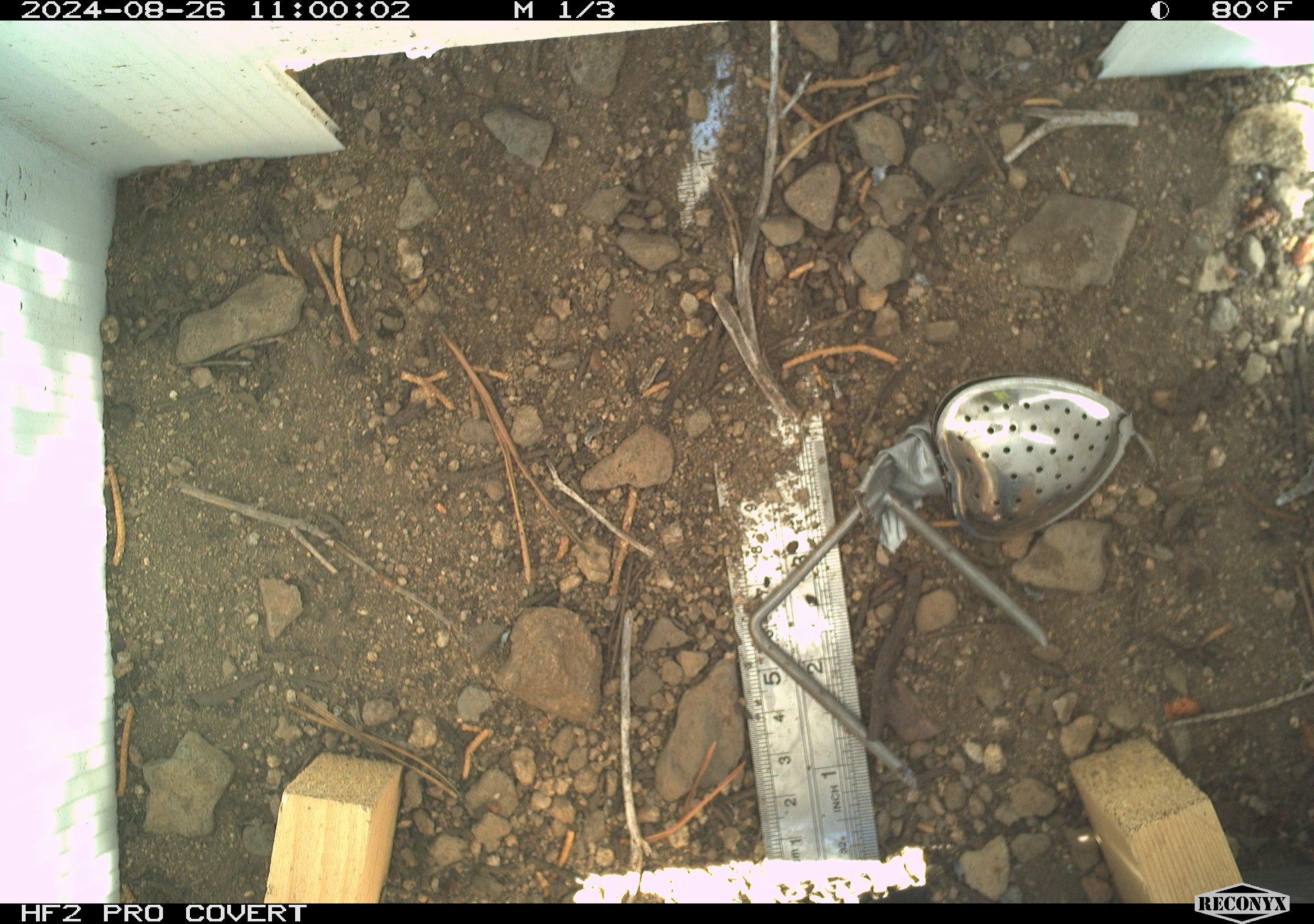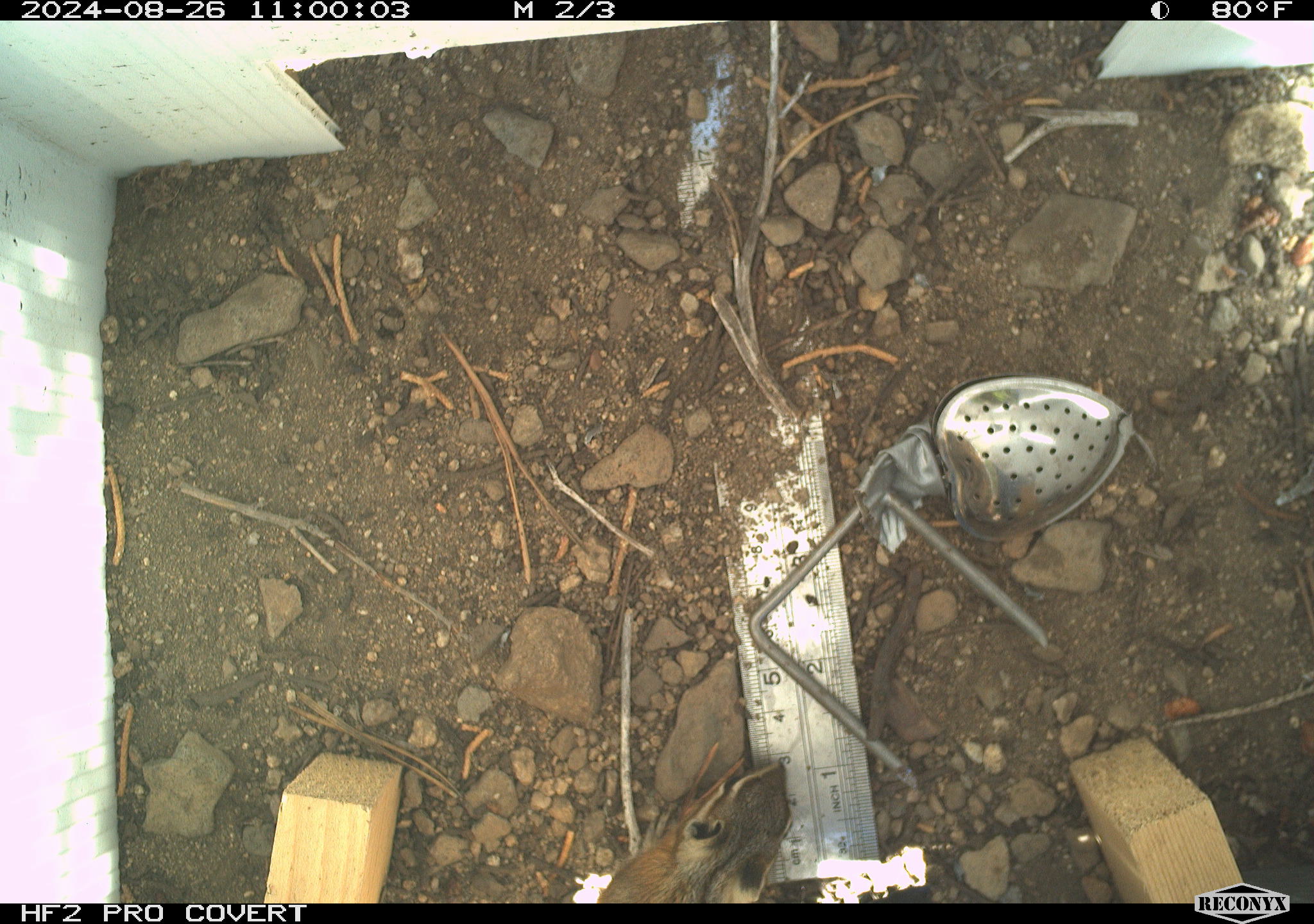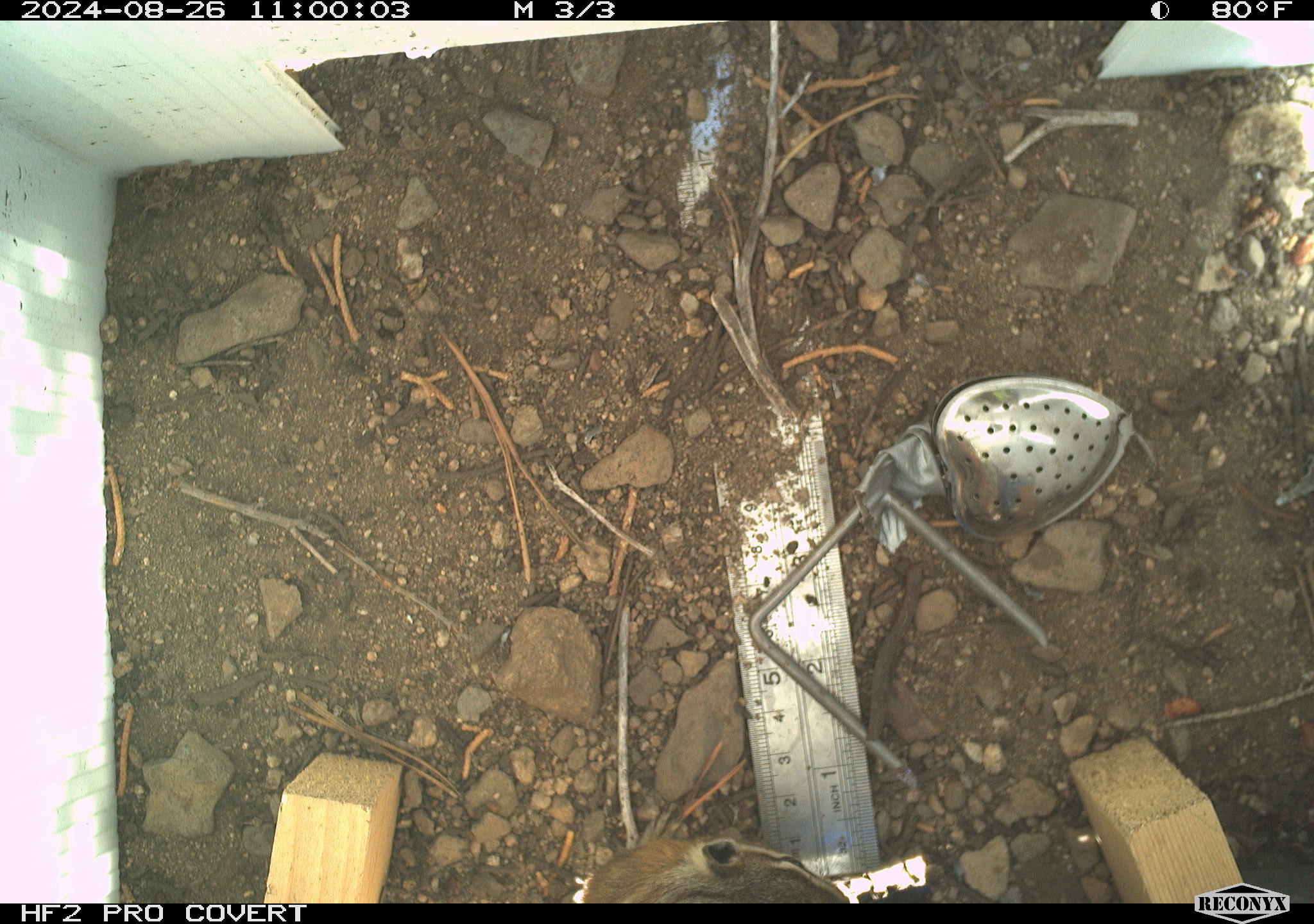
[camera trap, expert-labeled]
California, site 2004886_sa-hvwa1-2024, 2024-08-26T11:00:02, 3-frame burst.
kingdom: Animalia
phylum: Chordata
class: Mammalia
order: Rodentia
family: Sciuridae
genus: Neotamias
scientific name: Neotamias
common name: western chipmunks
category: neotamias species